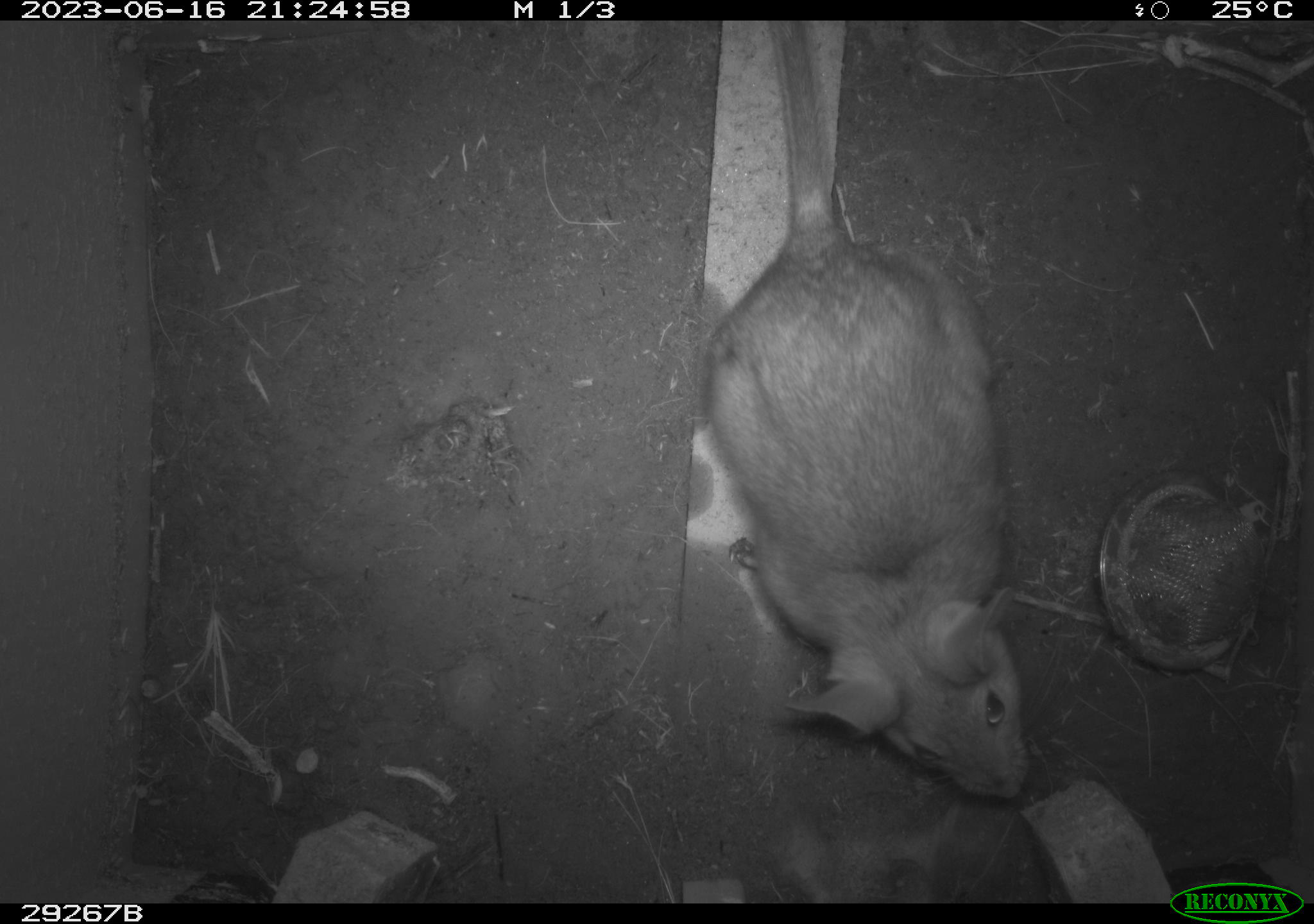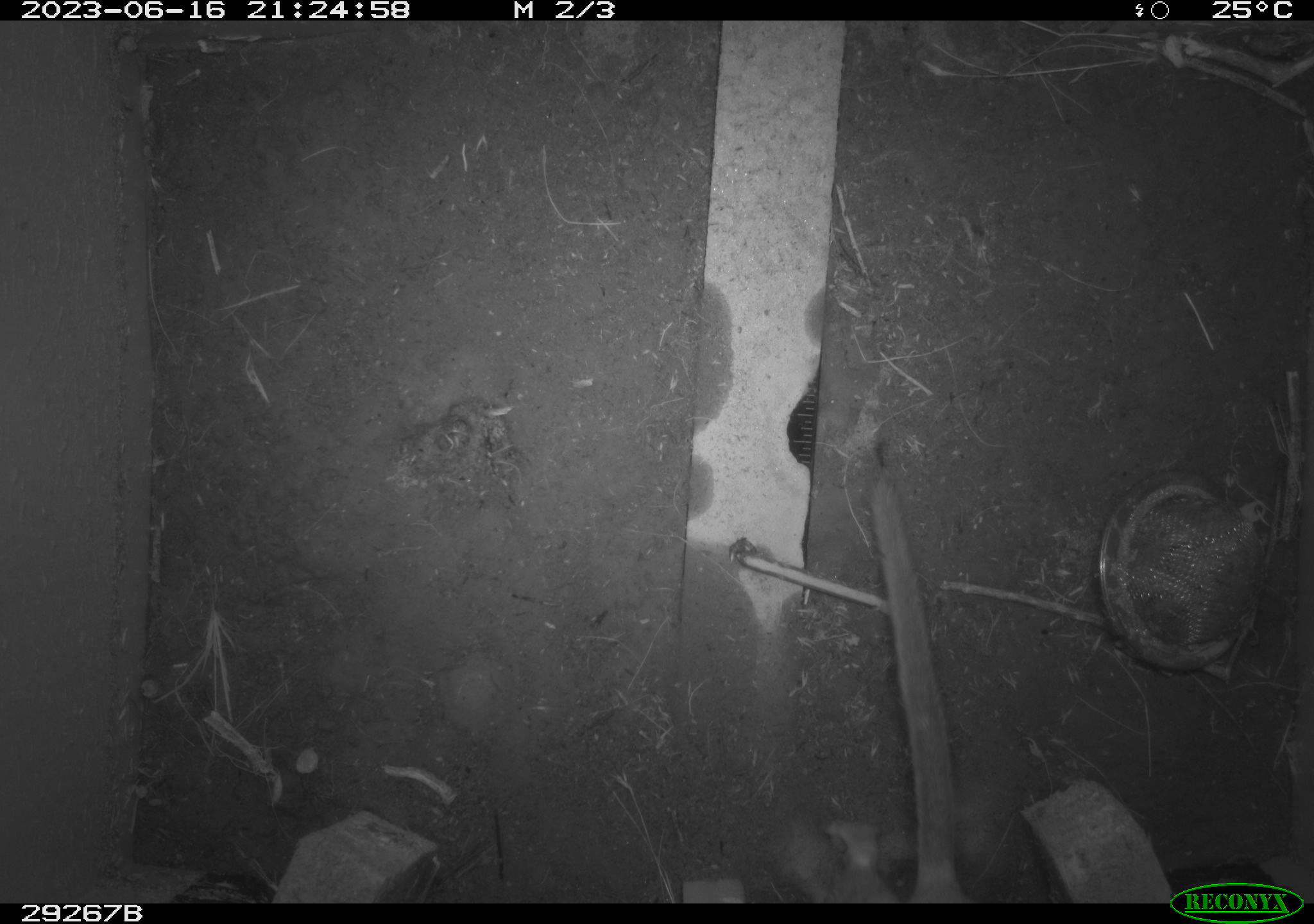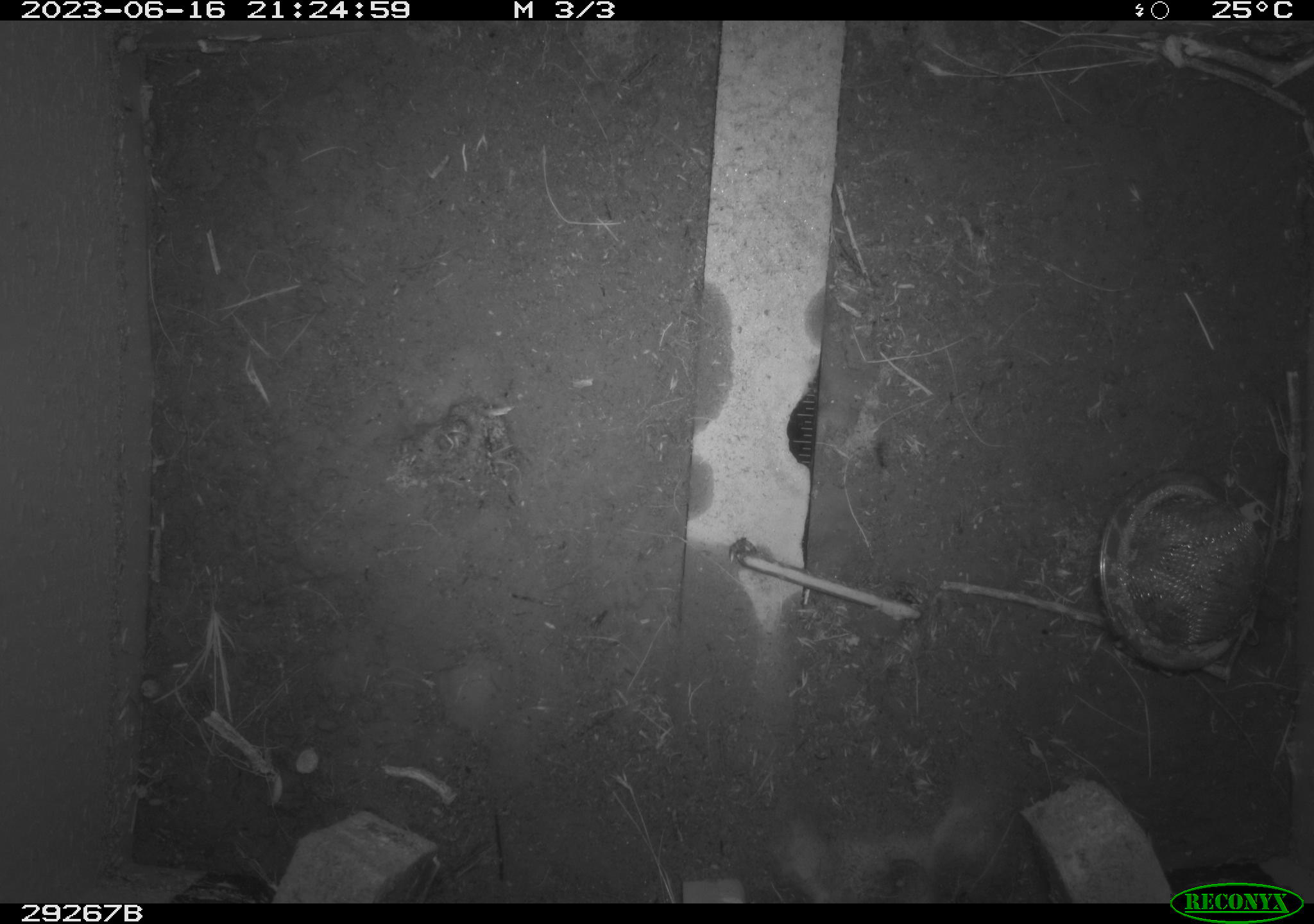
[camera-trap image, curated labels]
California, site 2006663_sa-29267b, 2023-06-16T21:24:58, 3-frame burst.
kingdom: Animalia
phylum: Chordata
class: Mammalia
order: Rodentia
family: Cricetidae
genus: Neotoma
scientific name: Neotoma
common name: pack rat or woodrat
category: neotoma species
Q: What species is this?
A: Neotoma species (pack rat or woodrat) (Neotoma).